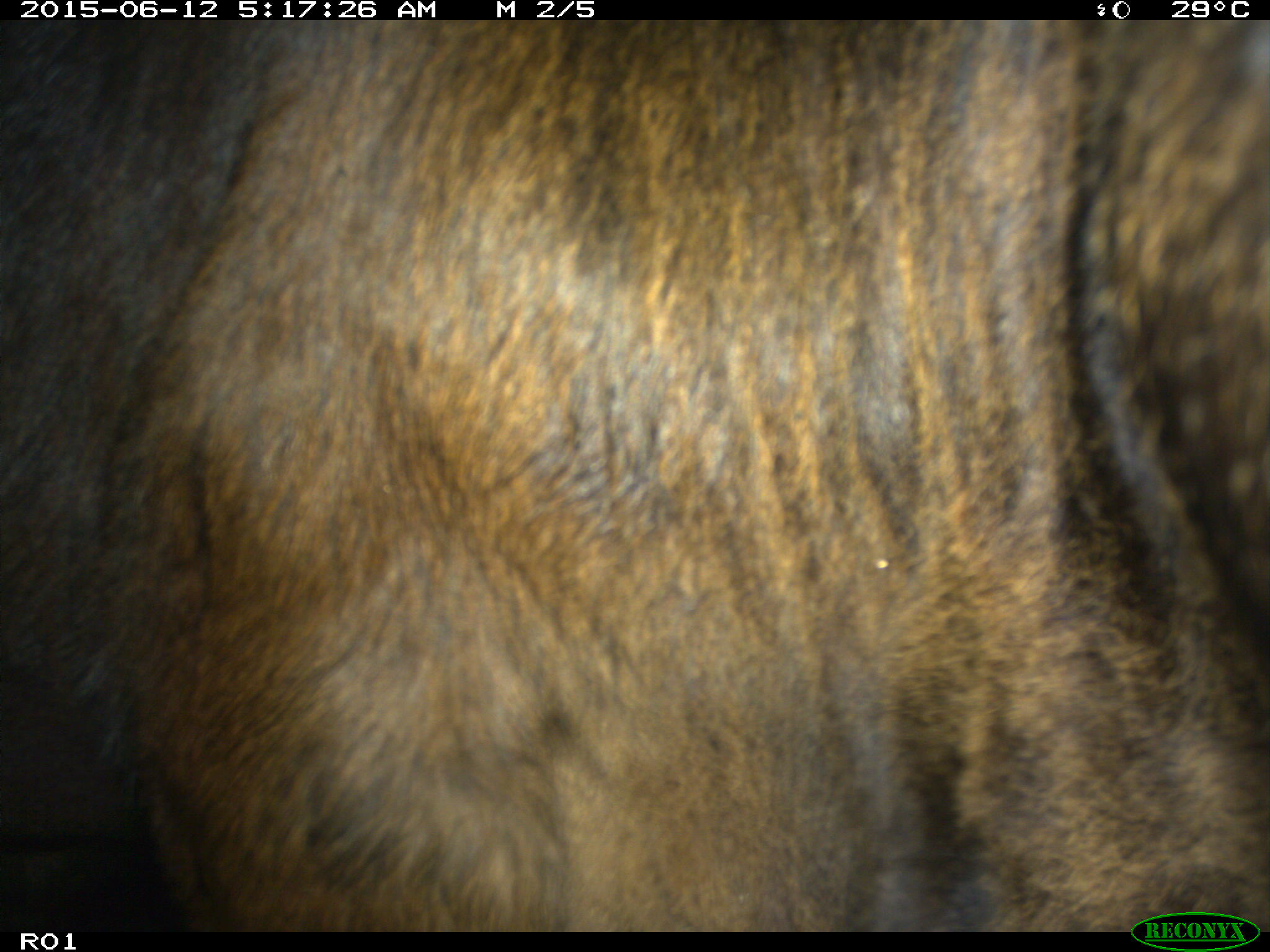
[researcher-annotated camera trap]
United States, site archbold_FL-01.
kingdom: Animalia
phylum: Chordata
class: Mammalia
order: Artiodactyla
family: Bovidae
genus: Bos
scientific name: Bos taurus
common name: domestic cow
Bos taurus (domestic cow).